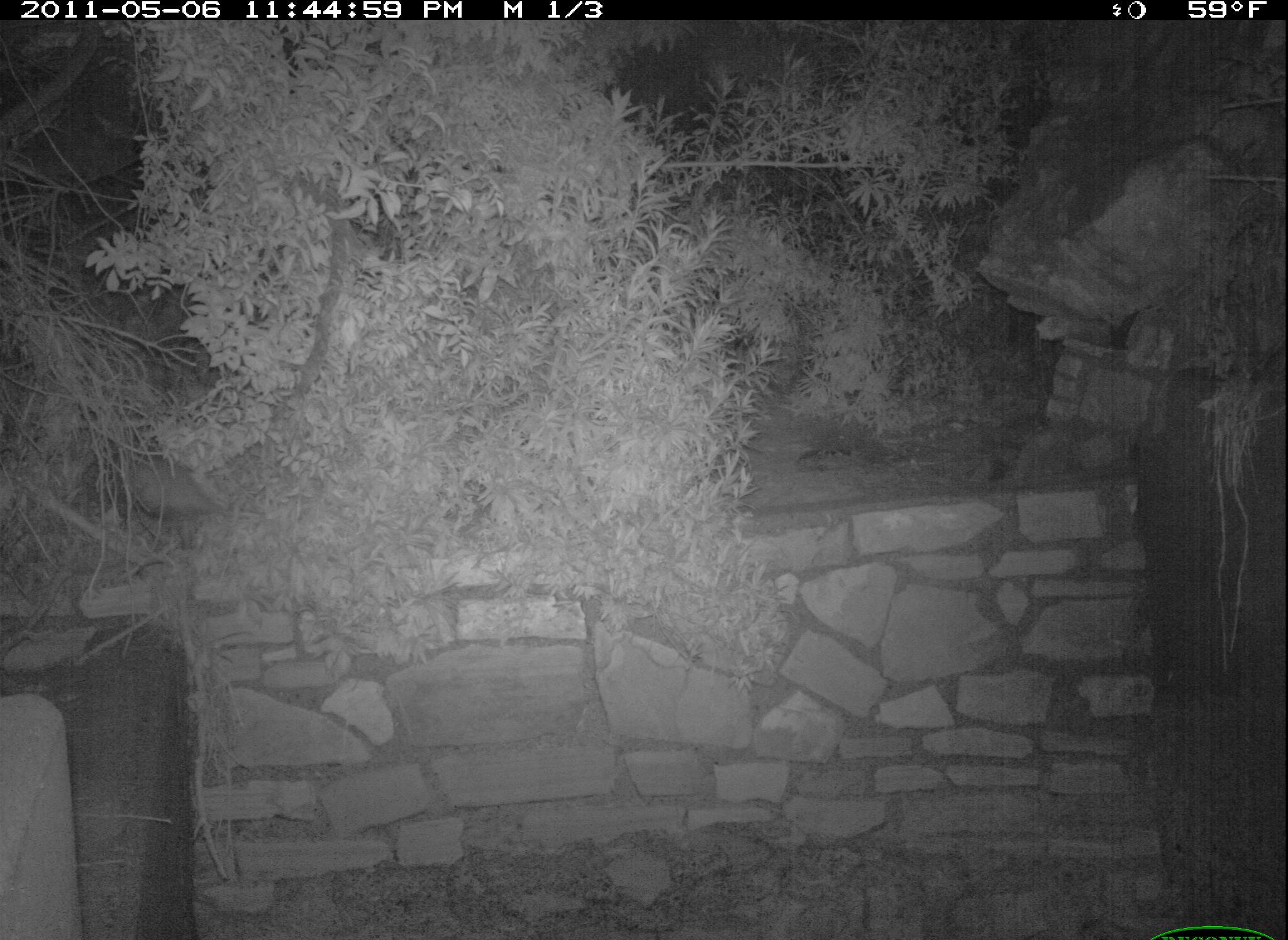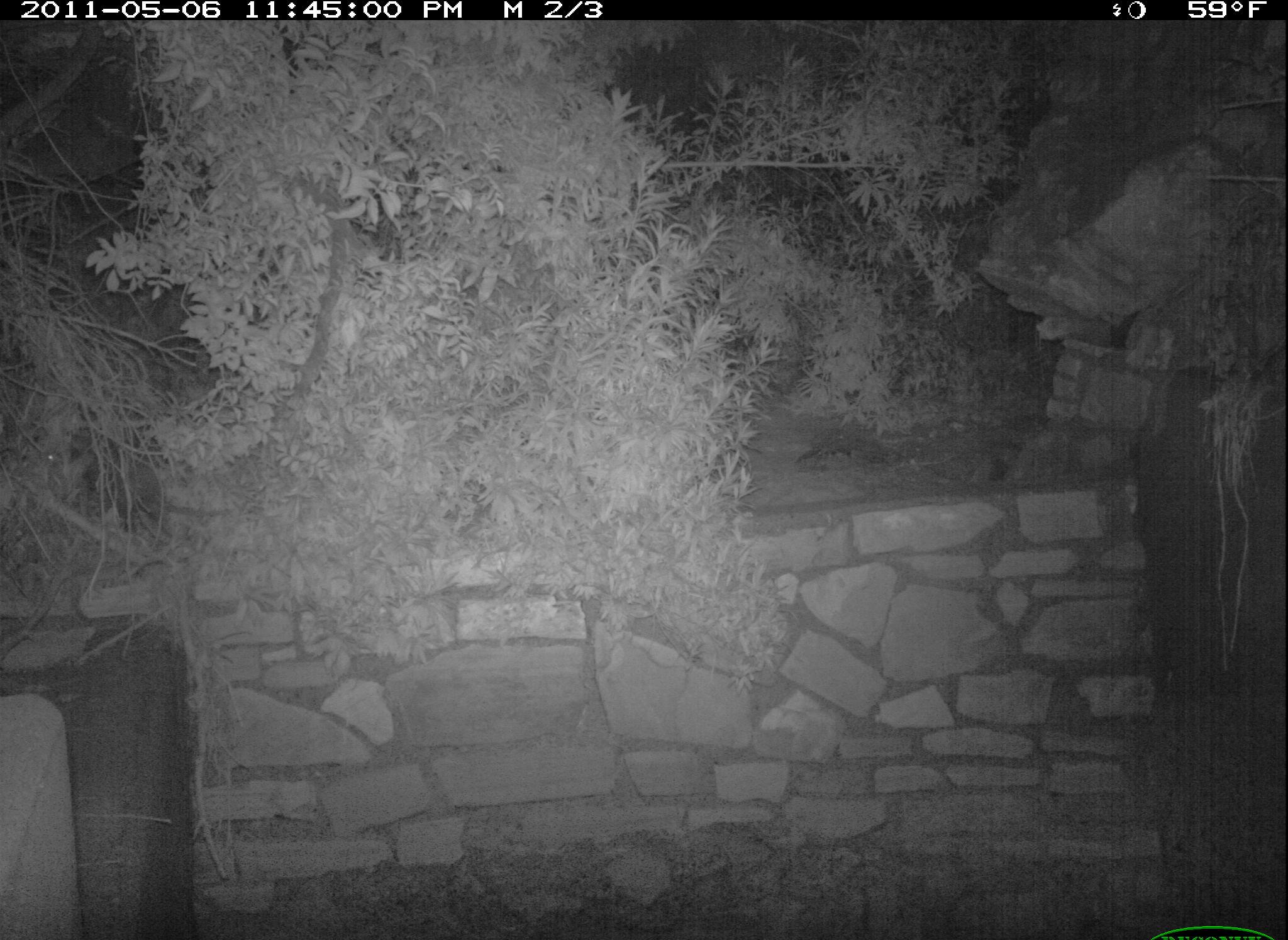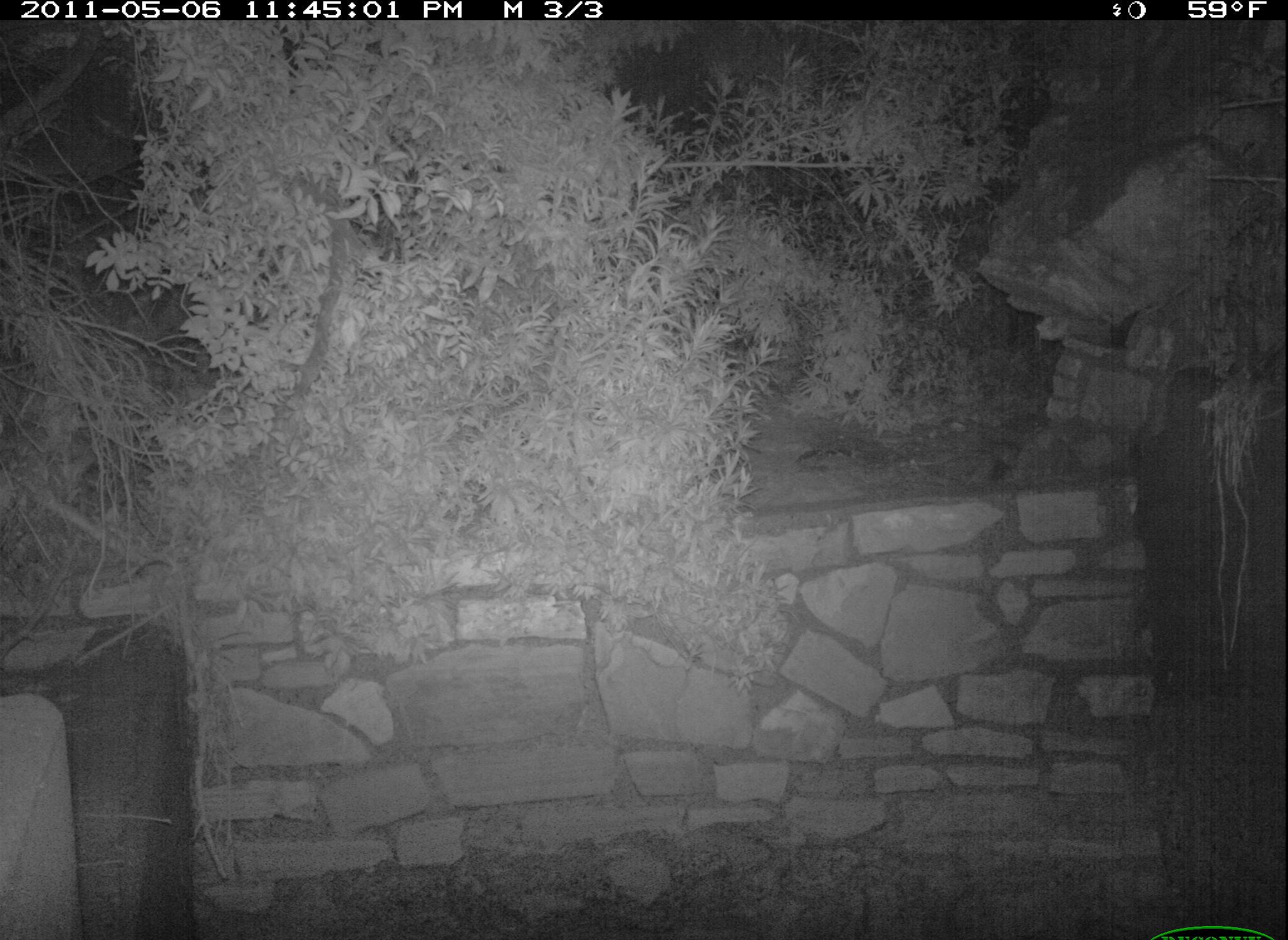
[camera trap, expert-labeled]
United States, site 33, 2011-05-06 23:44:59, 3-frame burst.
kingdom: Animalia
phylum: Chordata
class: Mammalia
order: Didelphimorphia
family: Didelphidae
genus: Didelphis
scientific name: Didelphis virginiana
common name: virginia opossum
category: opossum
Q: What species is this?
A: Opossum (virginia opossum) (Didelphis virginiana).